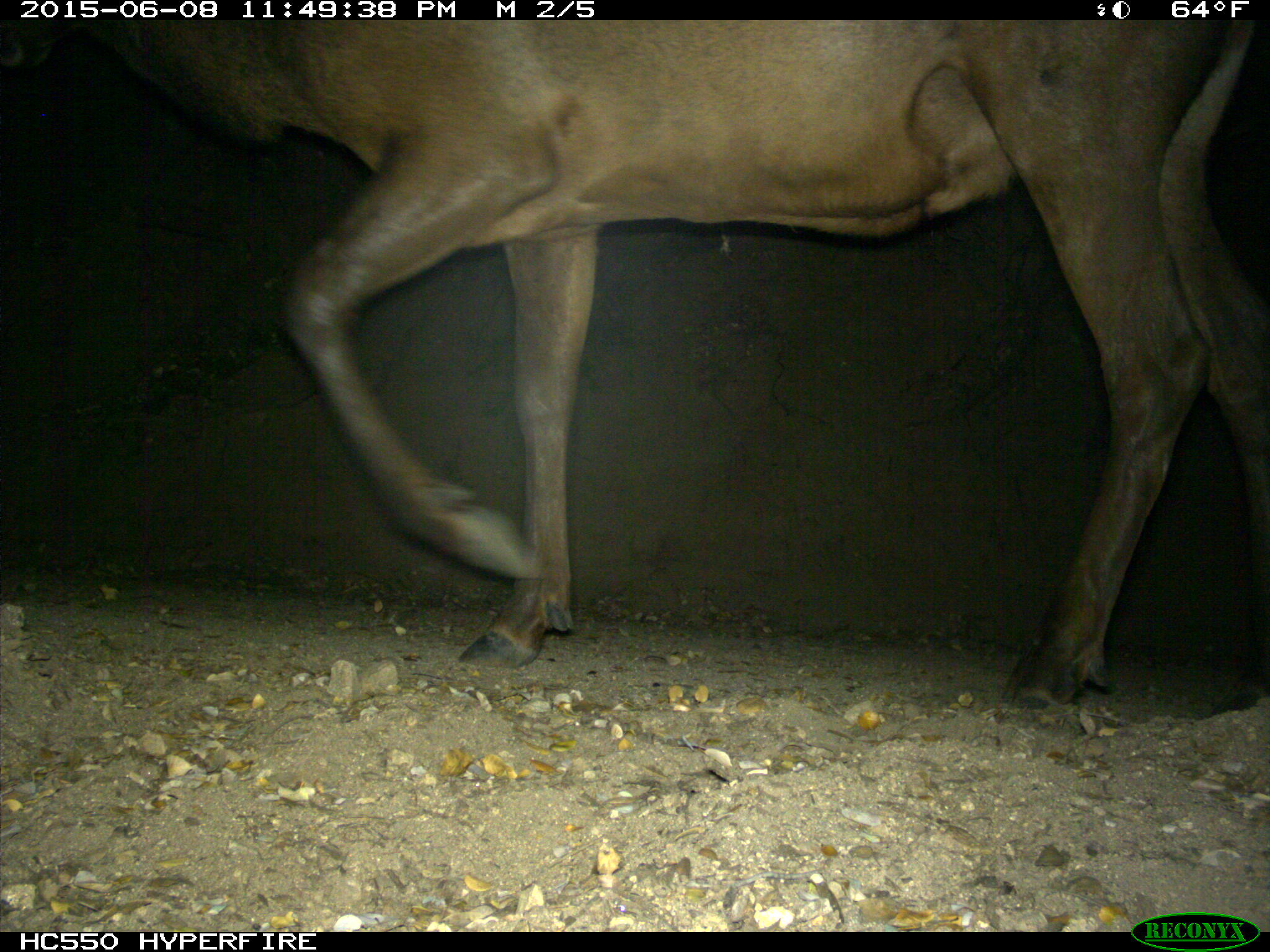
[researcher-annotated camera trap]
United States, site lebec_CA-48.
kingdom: Animalia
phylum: Chordata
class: Mammalia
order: Artiodactyla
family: Cervidae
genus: Cervus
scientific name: Cervus canadensis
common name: elk